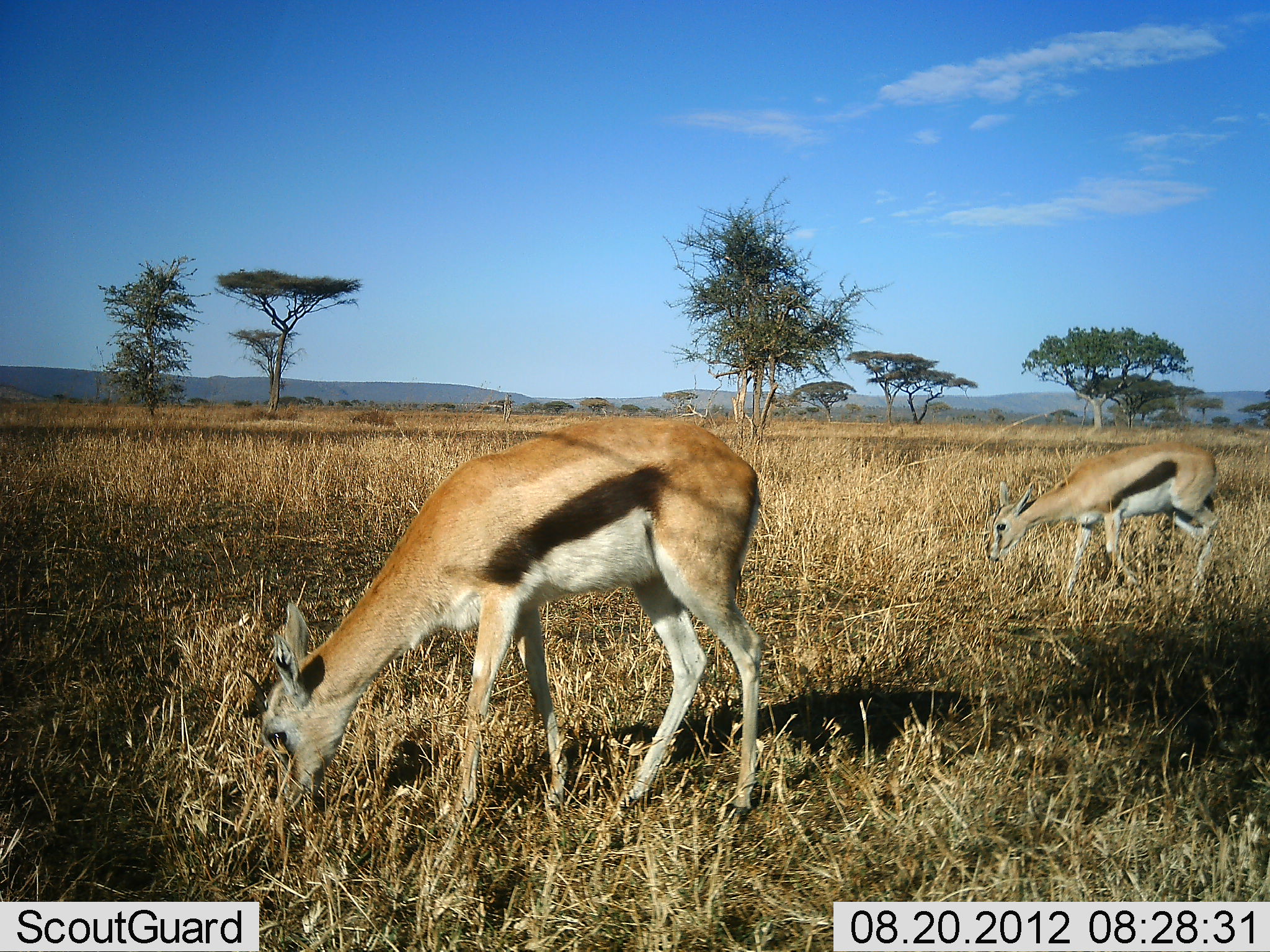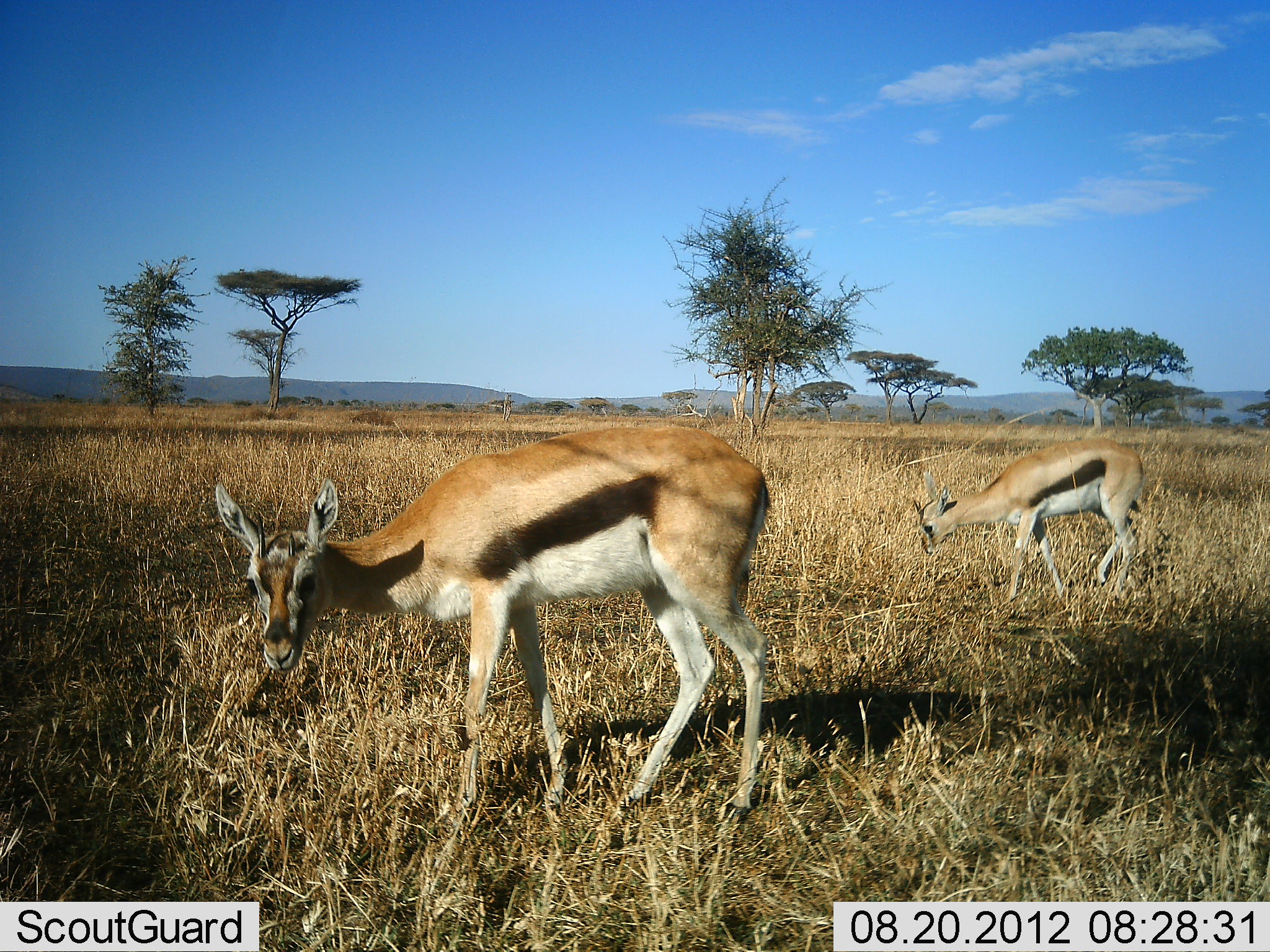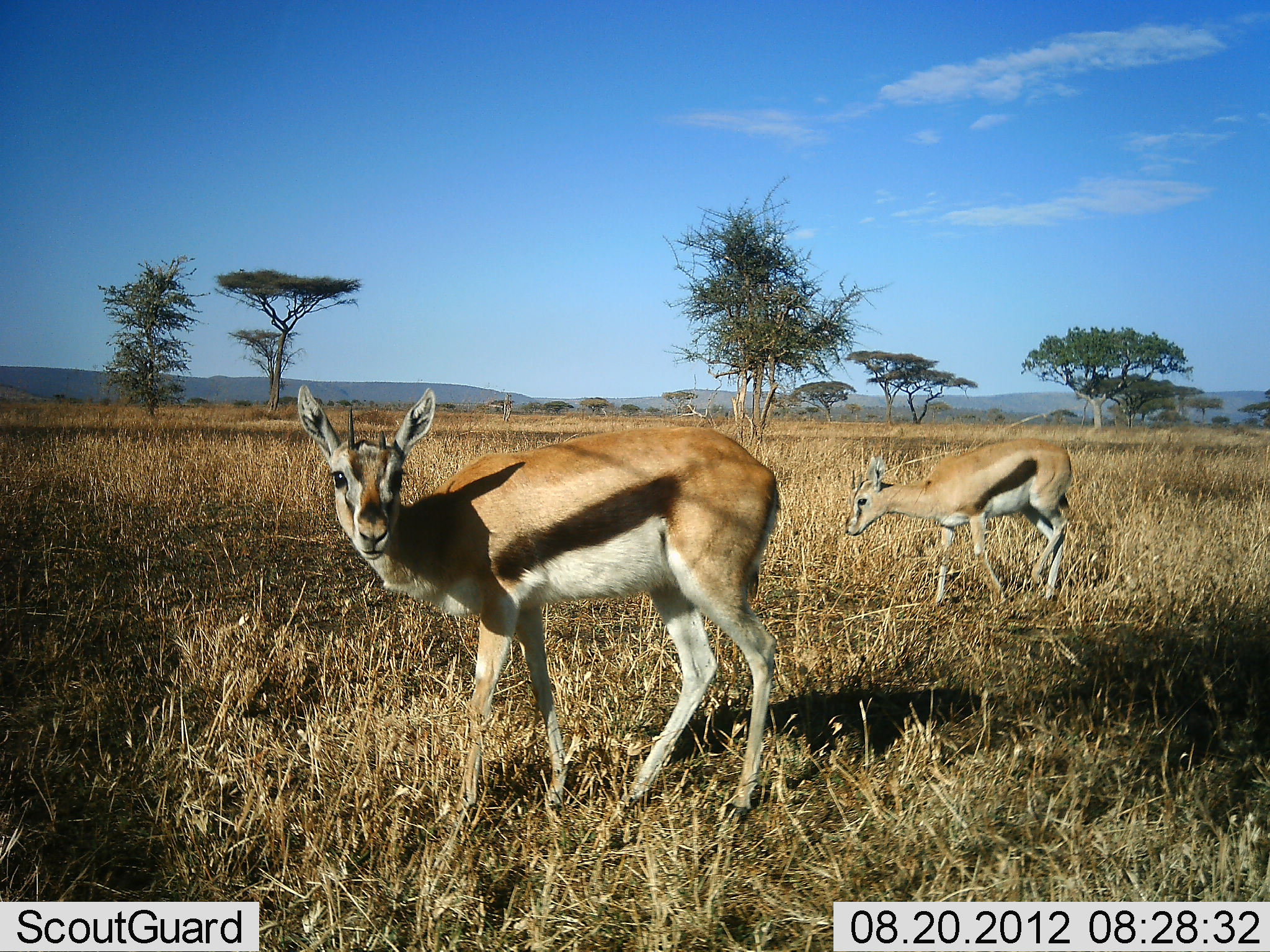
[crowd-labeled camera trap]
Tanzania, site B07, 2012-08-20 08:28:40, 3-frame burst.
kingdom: Animalia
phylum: Chordata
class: Mammalia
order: Artiodactyla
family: Bovidae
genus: Eudorcas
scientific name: Eudorcas thomsonii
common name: thomson's gazelle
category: gazellethomsons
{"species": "gazellethomsons (thomson's gazelle) (Eudorcas thomsonii)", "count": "2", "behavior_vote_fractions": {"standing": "30%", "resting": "0%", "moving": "40%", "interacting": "0%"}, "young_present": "10%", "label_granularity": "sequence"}